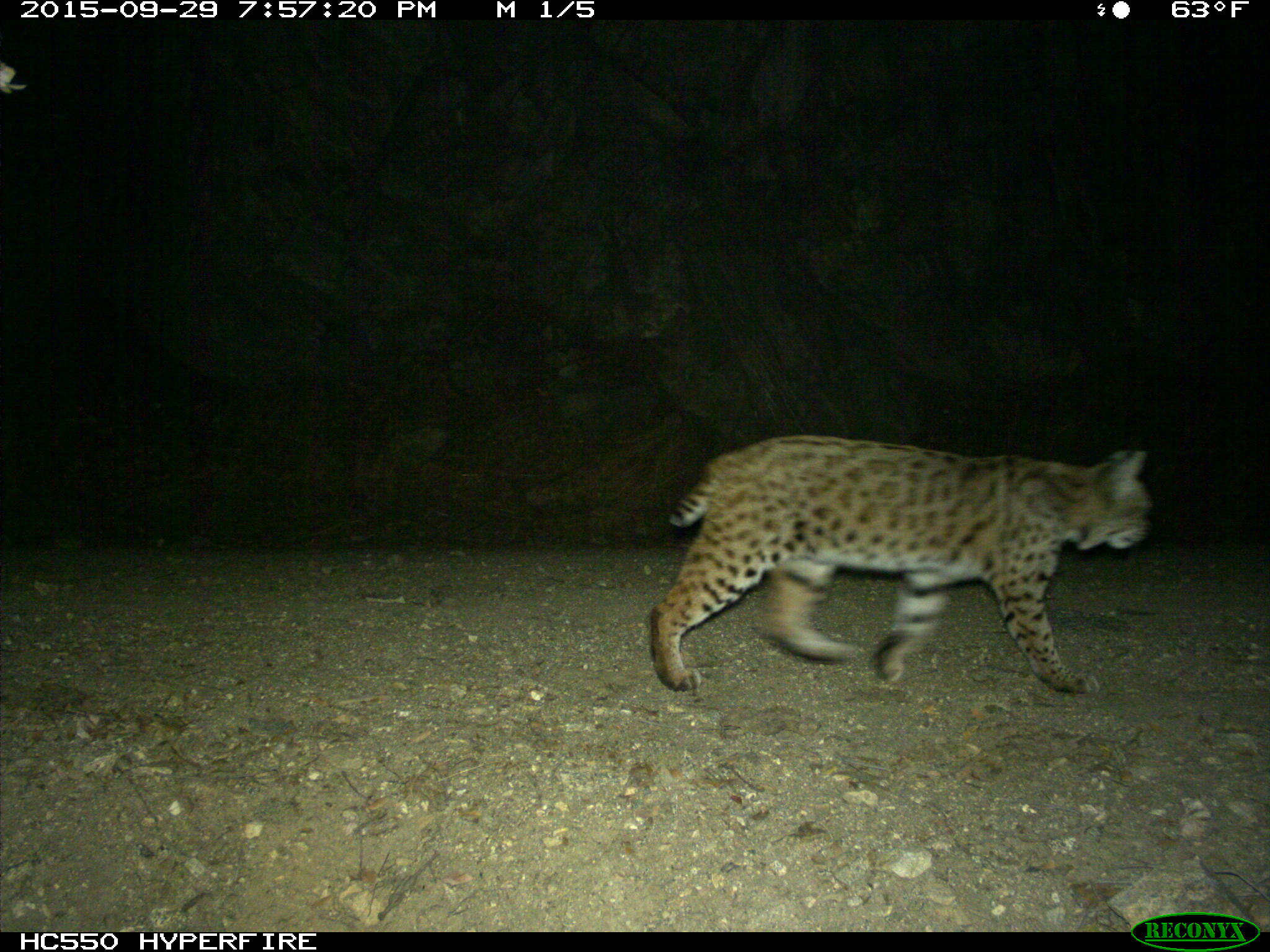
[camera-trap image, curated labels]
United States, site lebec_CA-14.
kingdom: Animalia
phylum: Chordata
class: Mammalia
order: Carnivora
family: Felidae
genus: Lynx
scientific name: Lynx rufus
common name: bobcat